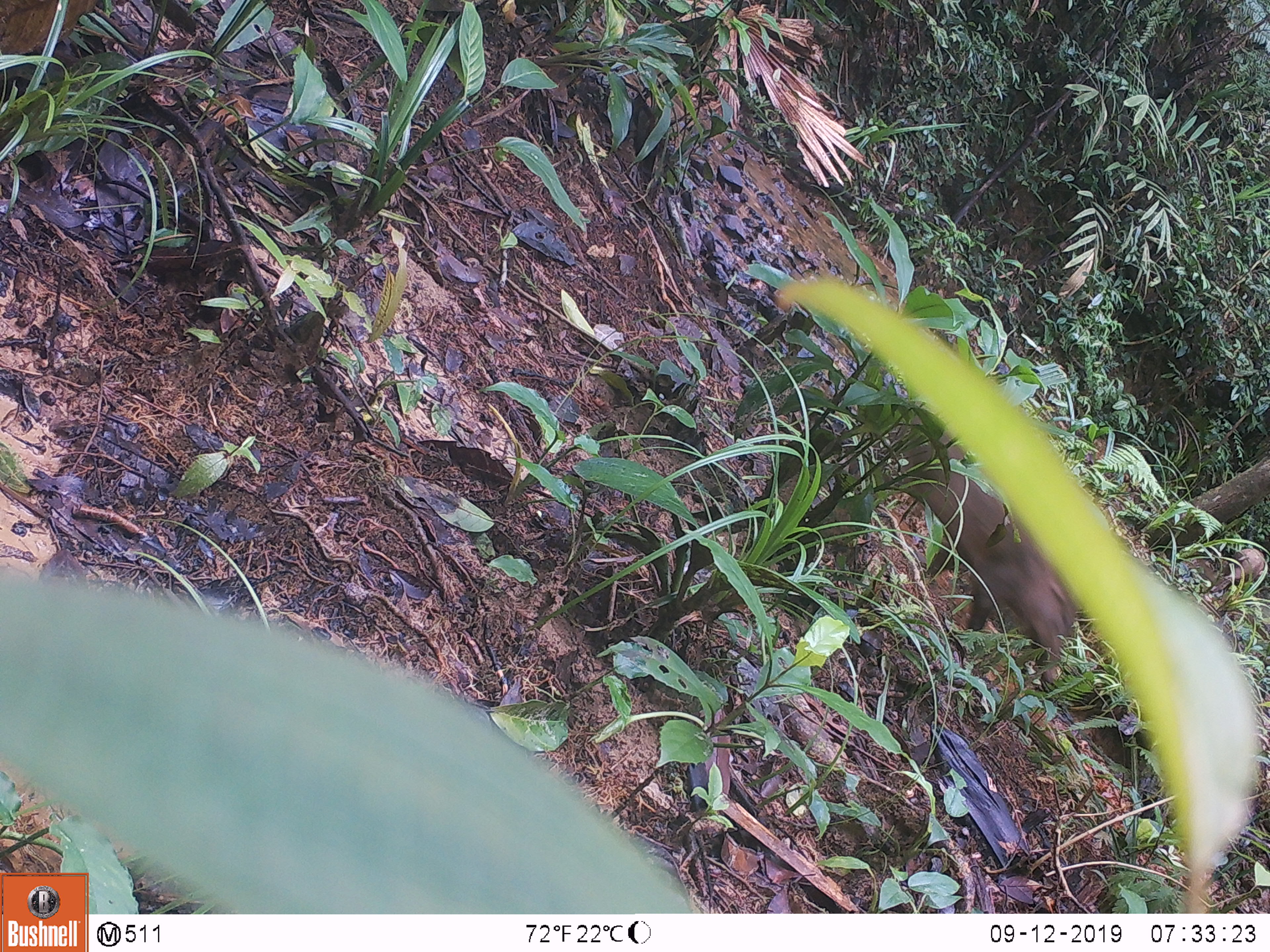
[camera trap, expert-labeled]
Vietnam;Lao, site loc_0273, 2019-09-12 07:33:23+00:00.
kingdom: Animalia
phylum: Chordata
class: Mammalia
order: Artiodactyla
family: Suidae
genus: Sus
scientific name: Sus scrofa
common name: eurasian wild pig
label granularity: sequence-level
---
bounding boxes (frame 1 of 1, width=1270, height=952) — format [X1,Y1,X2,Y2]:
eurasian wild pig: [846,412,1078,688]